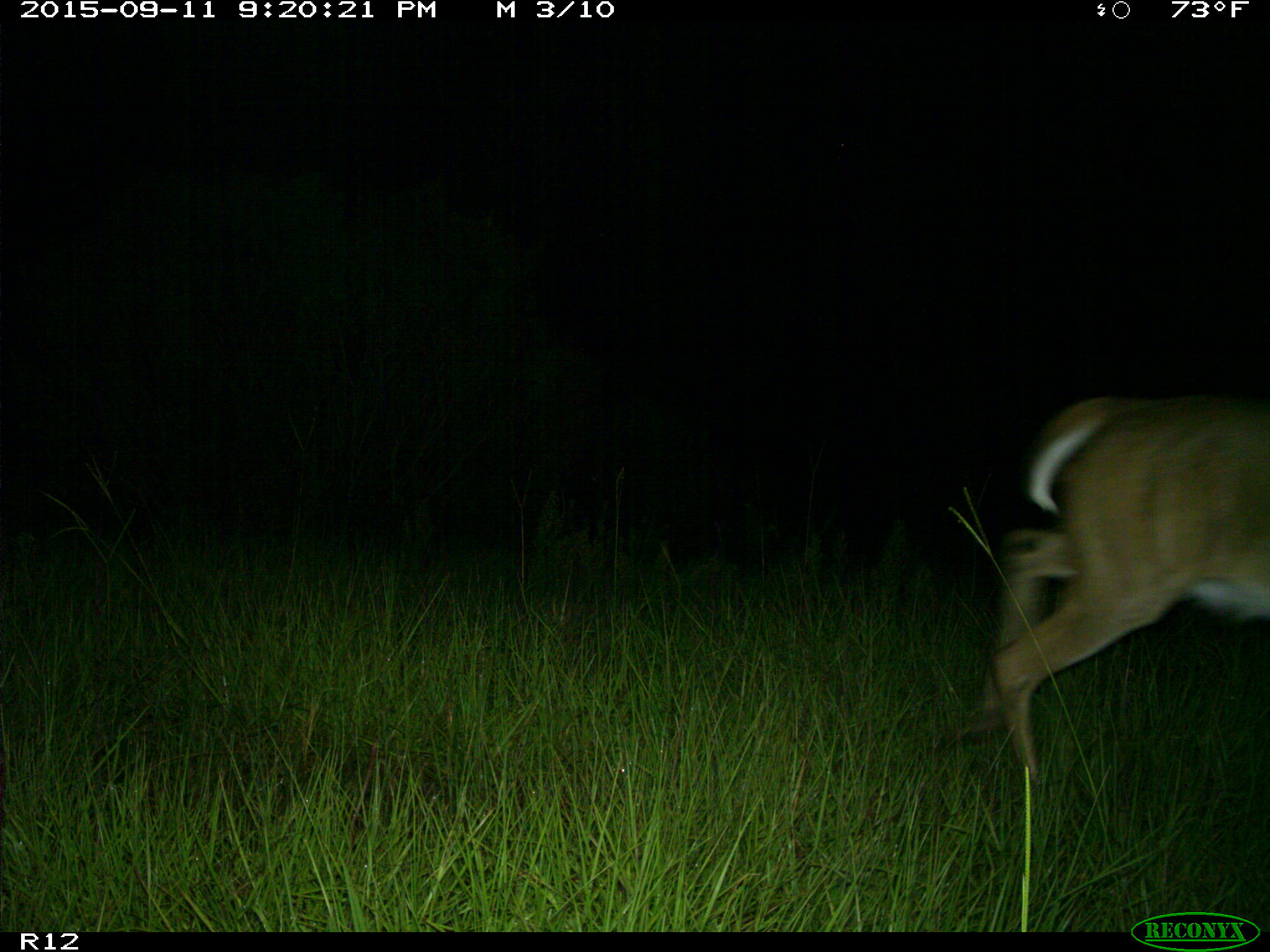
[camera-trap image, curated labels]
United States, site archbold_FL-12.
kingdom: Animalia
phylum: Chordata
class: Mammalia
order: Artiodactyla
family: Cervidae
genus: Odocoileus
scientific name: Odocoileus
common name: deer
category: unidentified deer